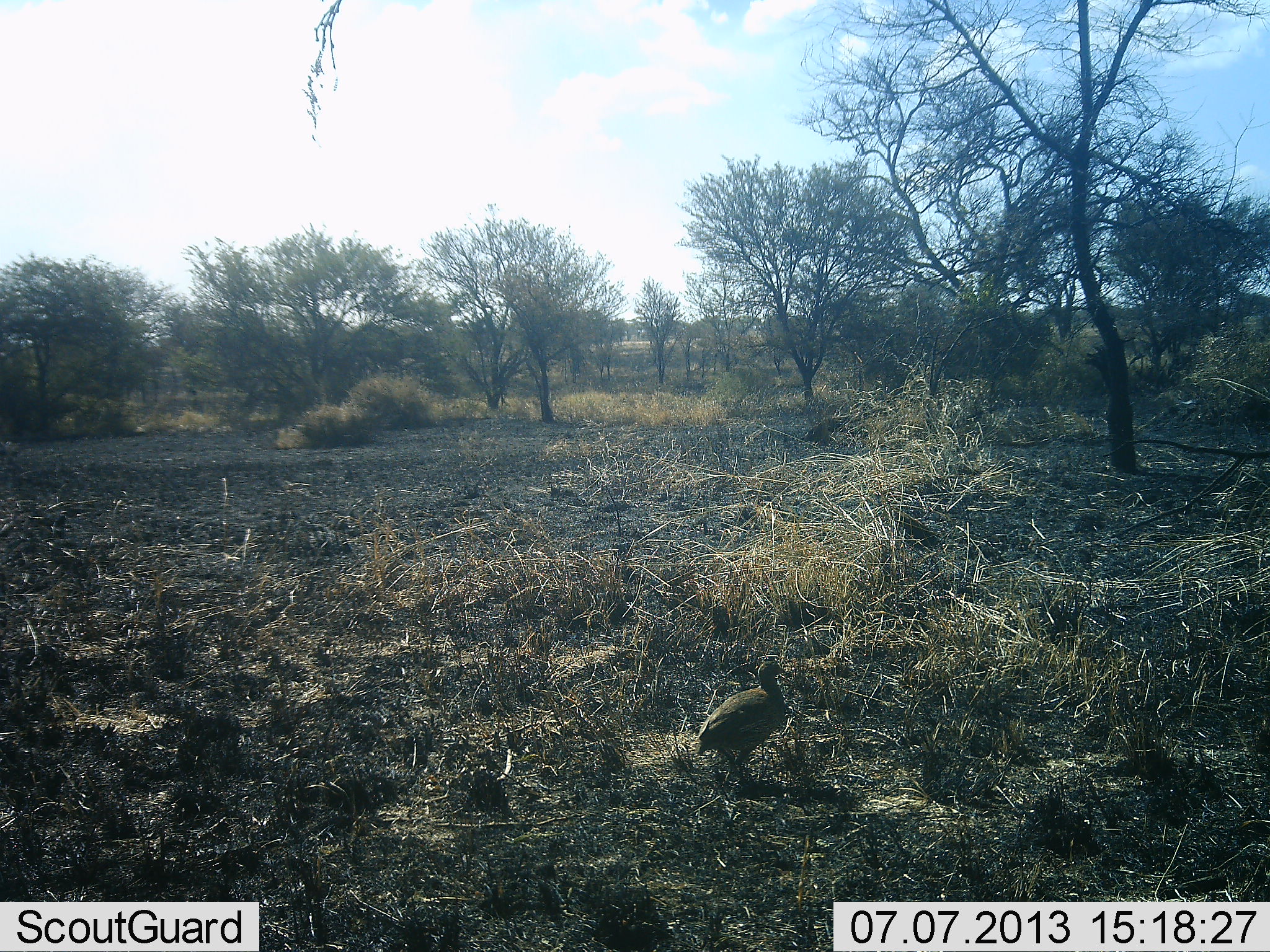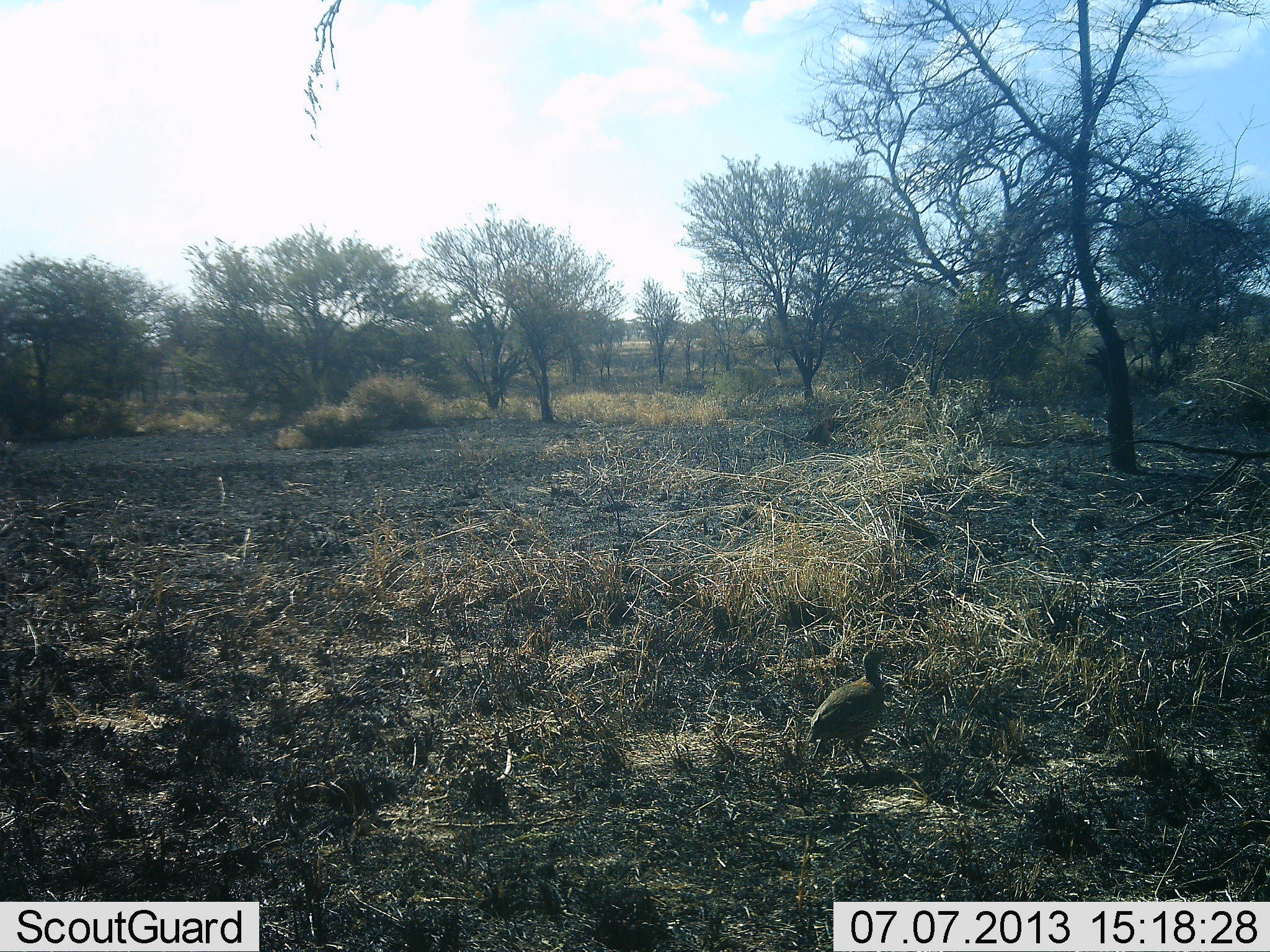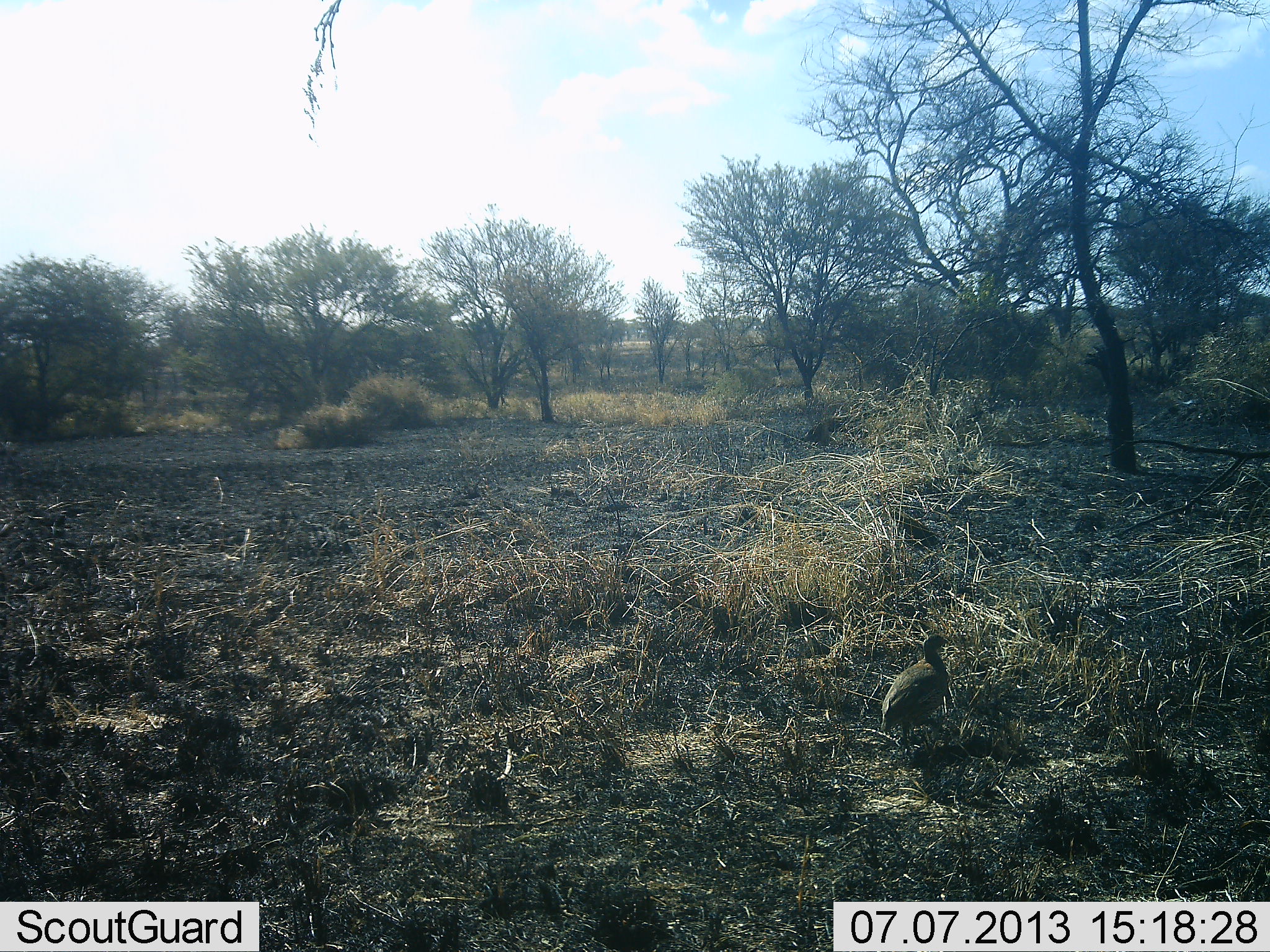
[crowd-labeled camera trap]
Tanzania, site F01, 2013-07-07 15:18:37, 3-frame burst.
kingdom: Animalia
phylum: Chordata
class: Aves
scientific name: Aves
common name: bird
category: otherbird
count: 1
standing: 22%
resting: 0%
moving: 78%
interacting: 0%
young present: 0%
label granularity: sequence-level